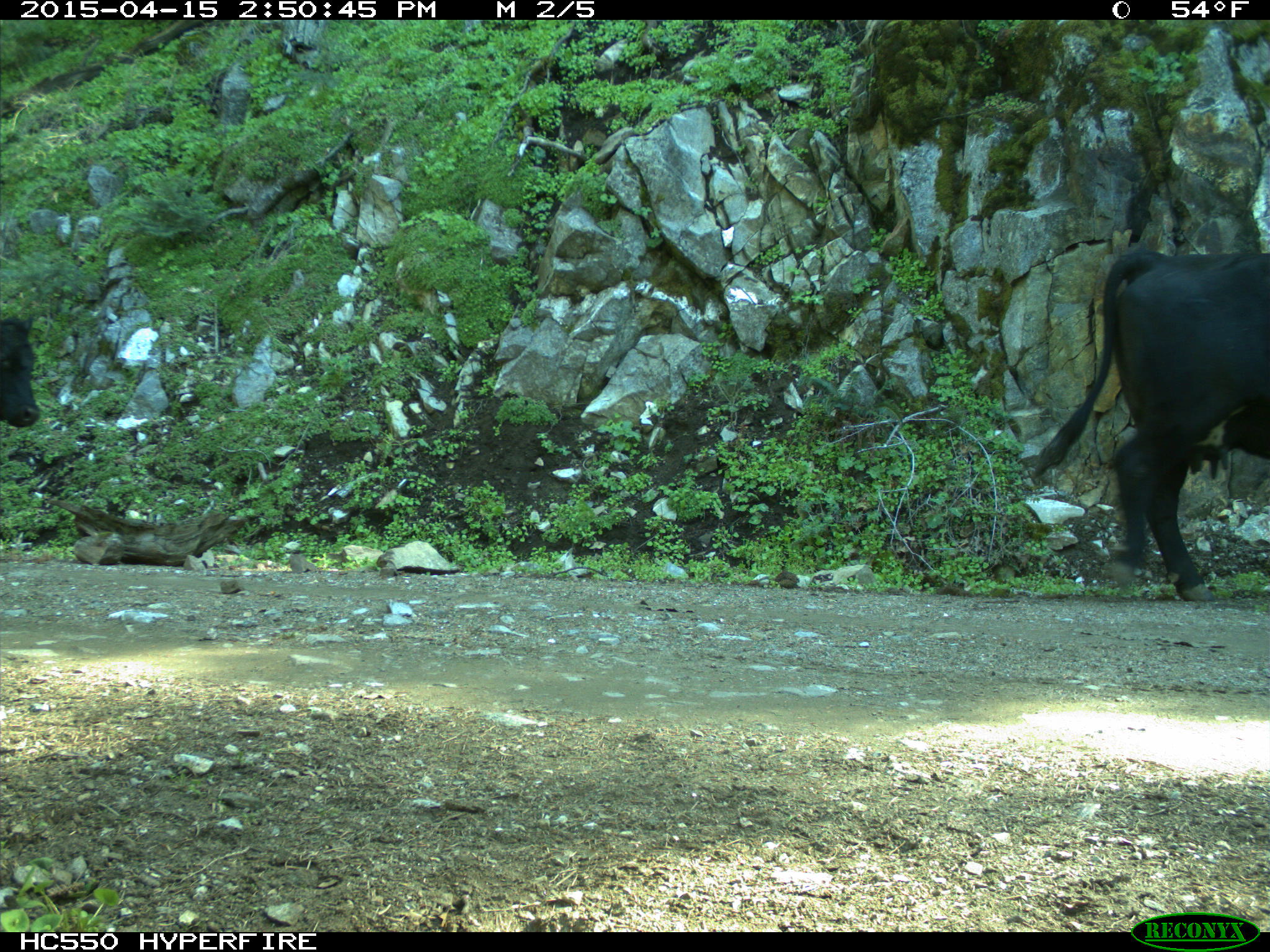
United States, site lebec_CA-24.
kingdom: Animalia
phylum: Chordata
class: Mammalia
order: Artiodactyla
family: Bovidae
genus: Bos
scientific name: Bos taurus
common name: domestic cow